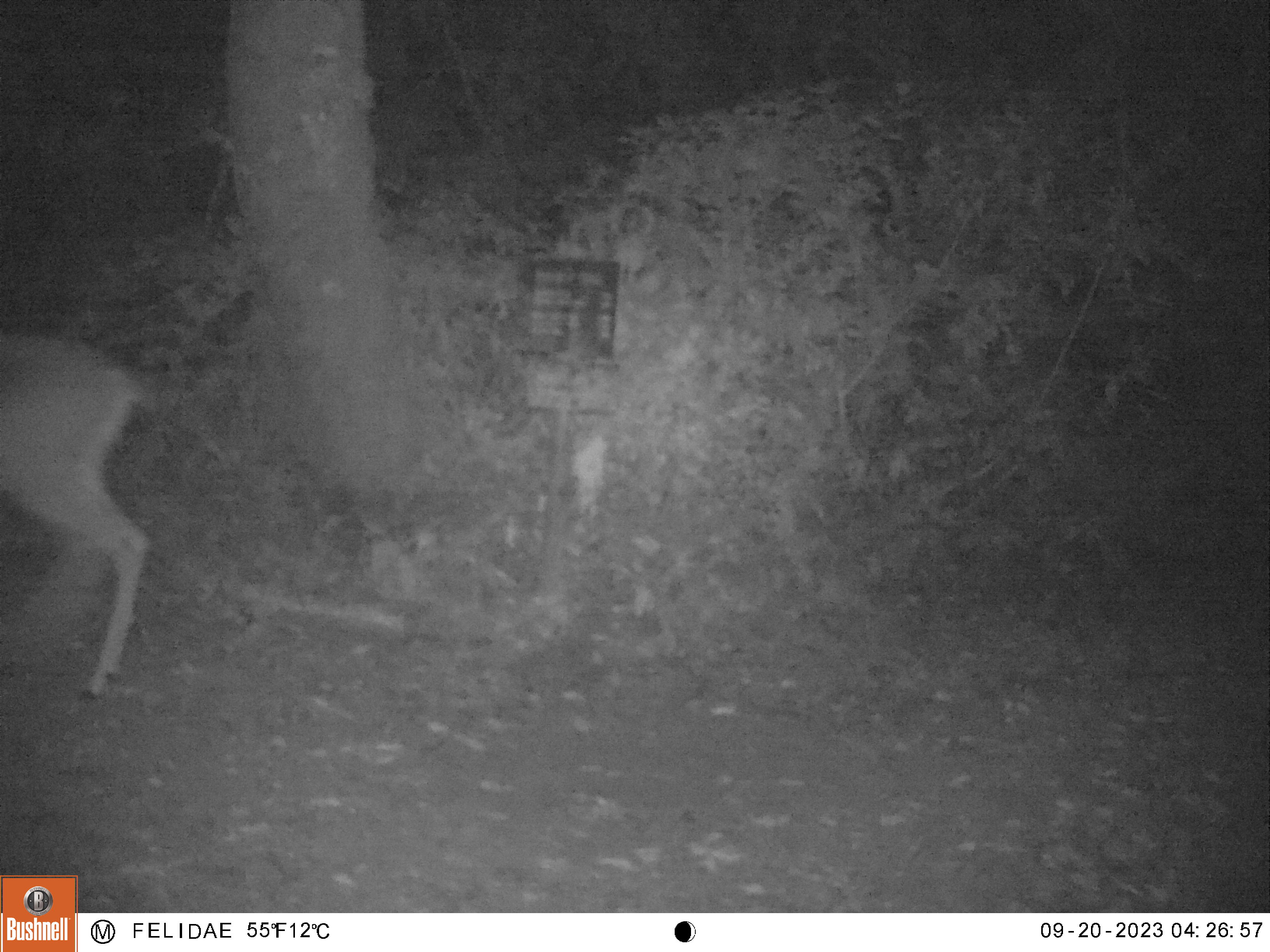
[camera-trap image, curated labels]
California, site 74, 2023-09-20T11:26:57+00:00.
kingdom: Animalia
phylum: Chordata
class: Mammalia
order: Artiodactyla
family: Cervidae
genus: Odocoileus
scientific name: Odocoileus hemionus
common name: mule deer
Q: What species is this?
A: Mule deer (Odocoileus hemionus).